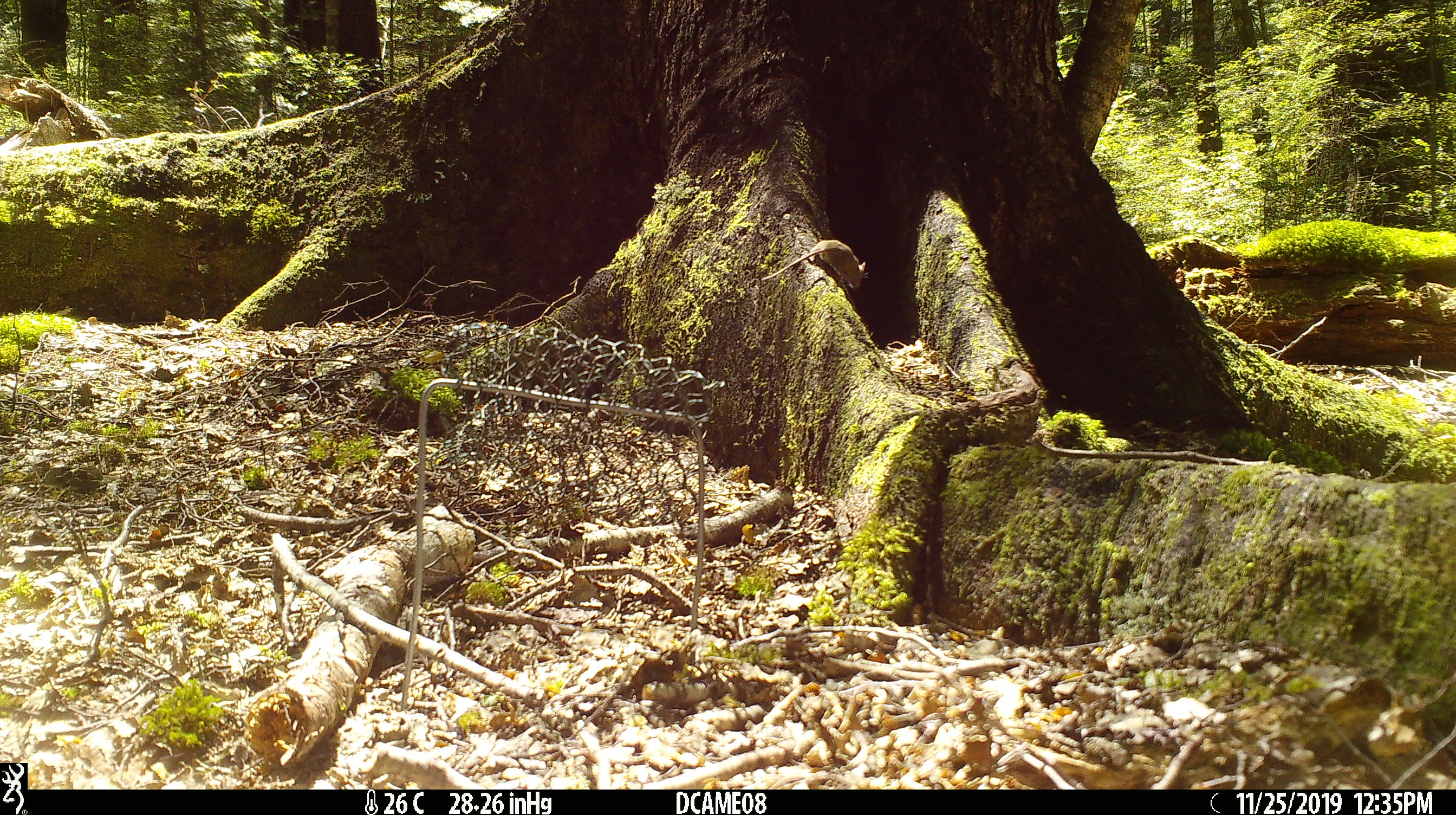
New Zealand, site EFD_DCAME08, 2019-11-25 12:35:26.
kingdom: Animalia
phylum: Chordata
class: Mammalia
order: Rodentia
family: Muridae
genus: Mus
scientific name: Mus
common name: mouse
Mouse (Mus).